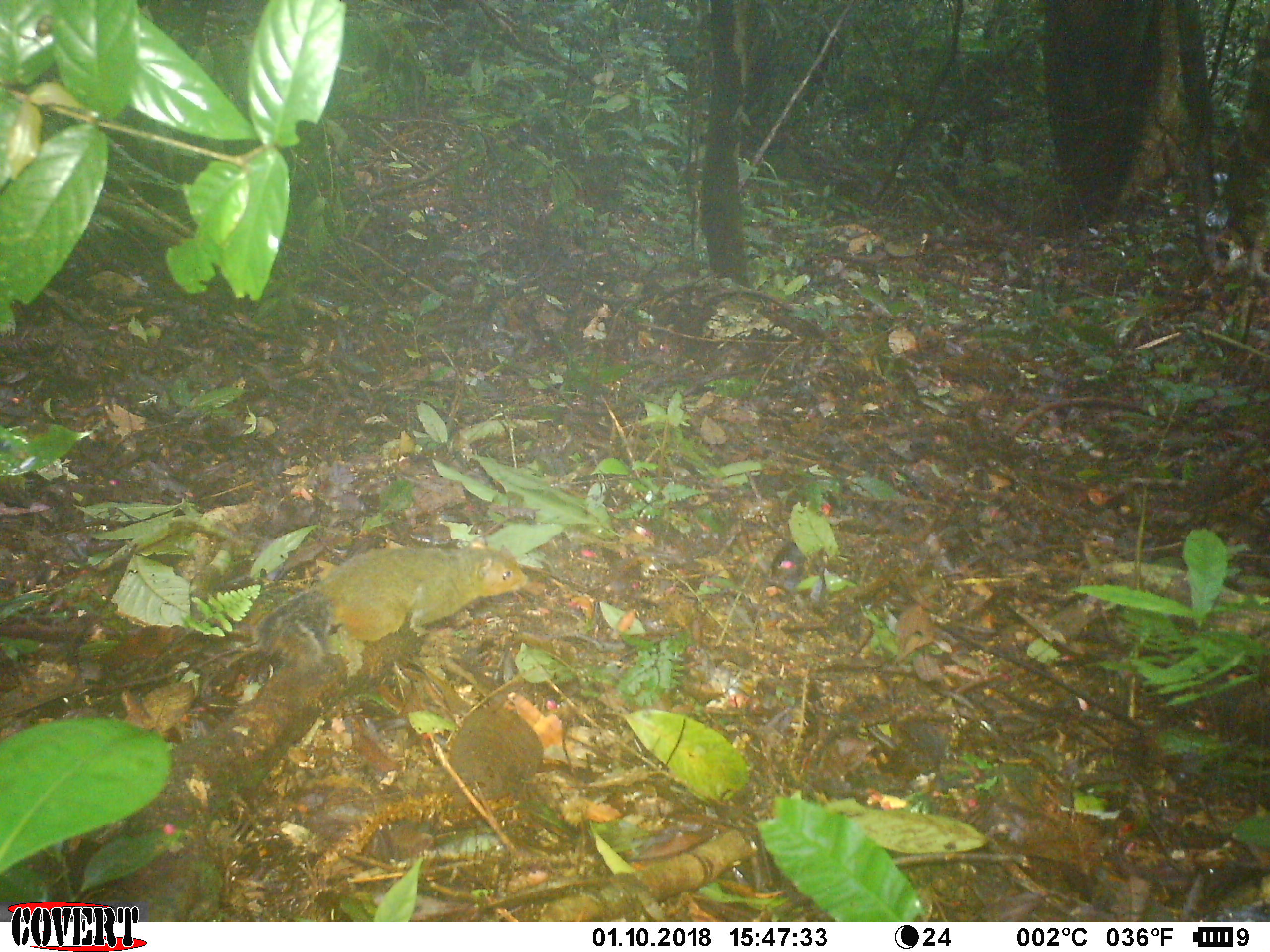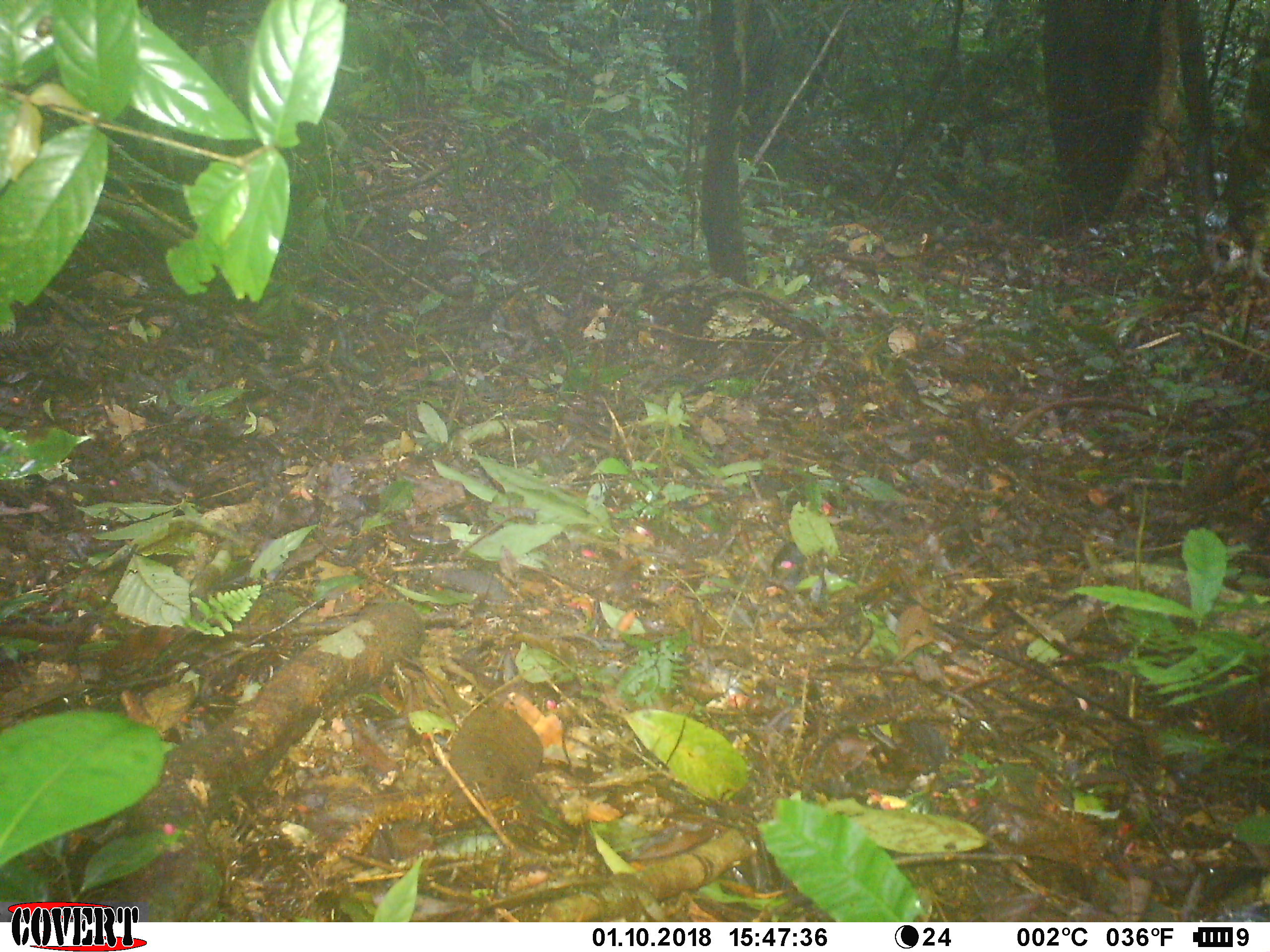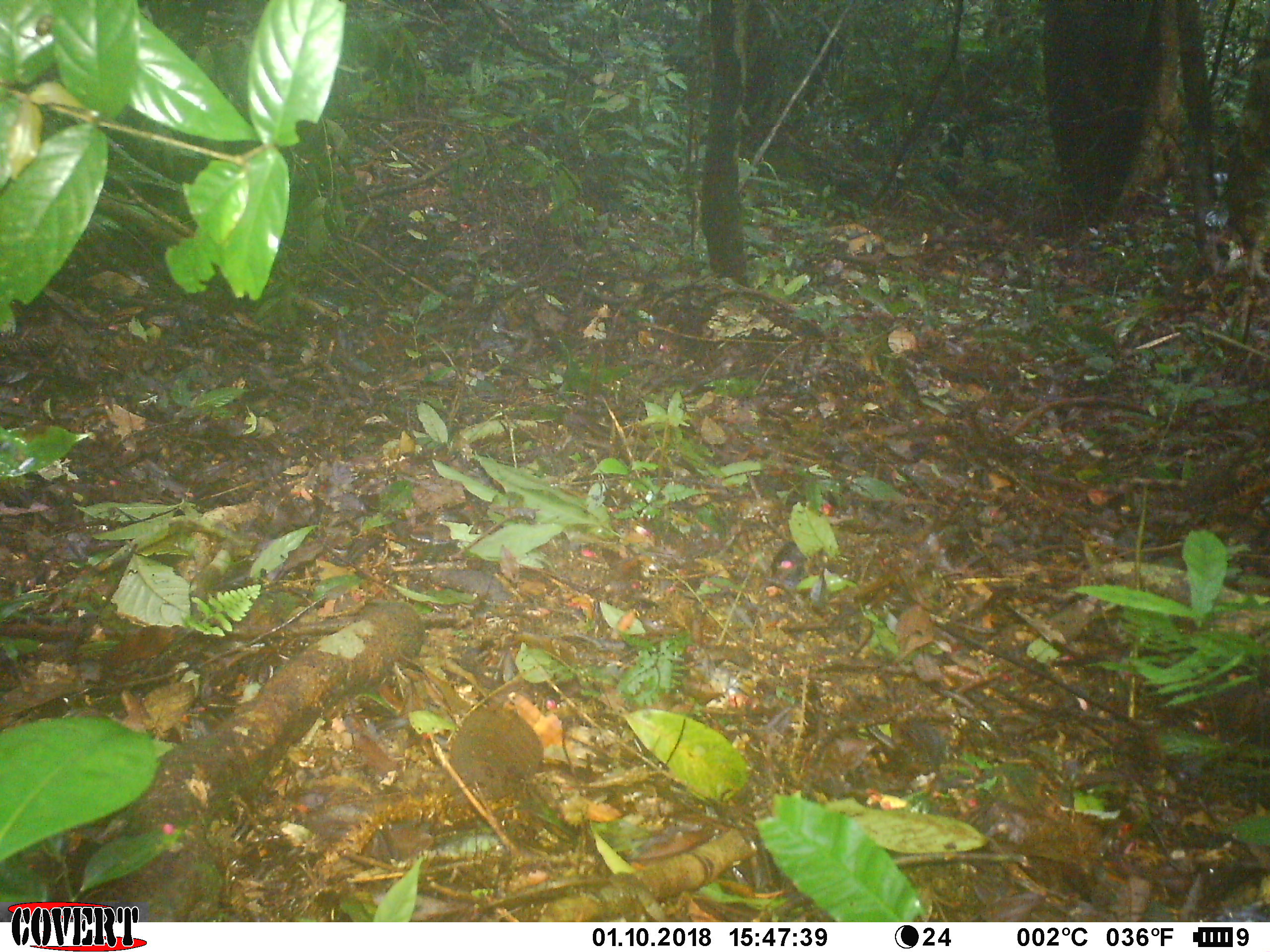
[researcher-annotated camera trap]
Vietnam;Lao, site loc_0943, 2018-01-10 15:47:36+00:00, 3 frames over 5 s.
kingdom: Animalia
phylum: Chordata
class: Mammalia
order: Rodentia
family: Sciuridae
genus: Dremomys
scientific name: Dremomys rufigenis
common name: red-cheeked squirrel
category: red cheeked squirrel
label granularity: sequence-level